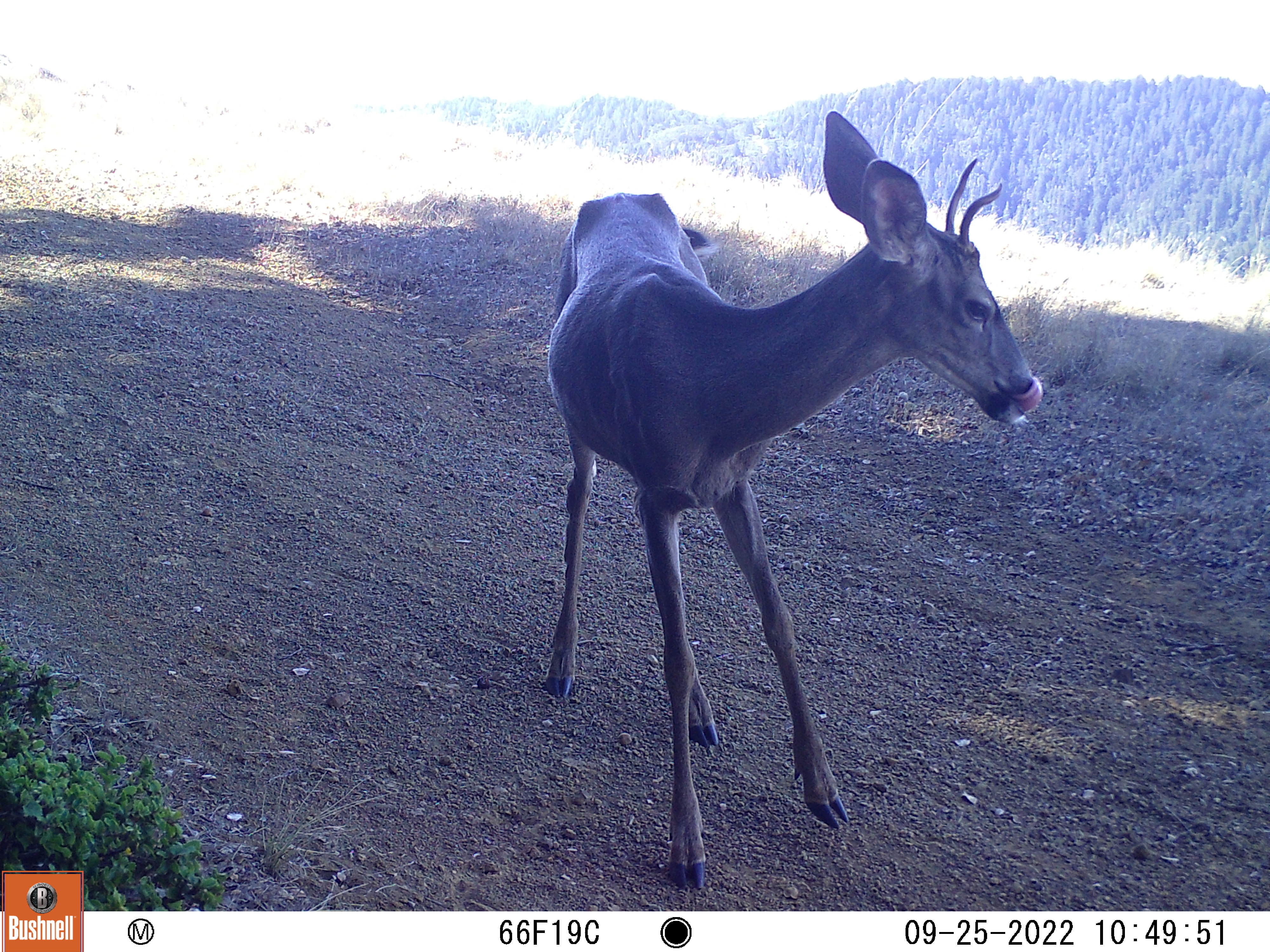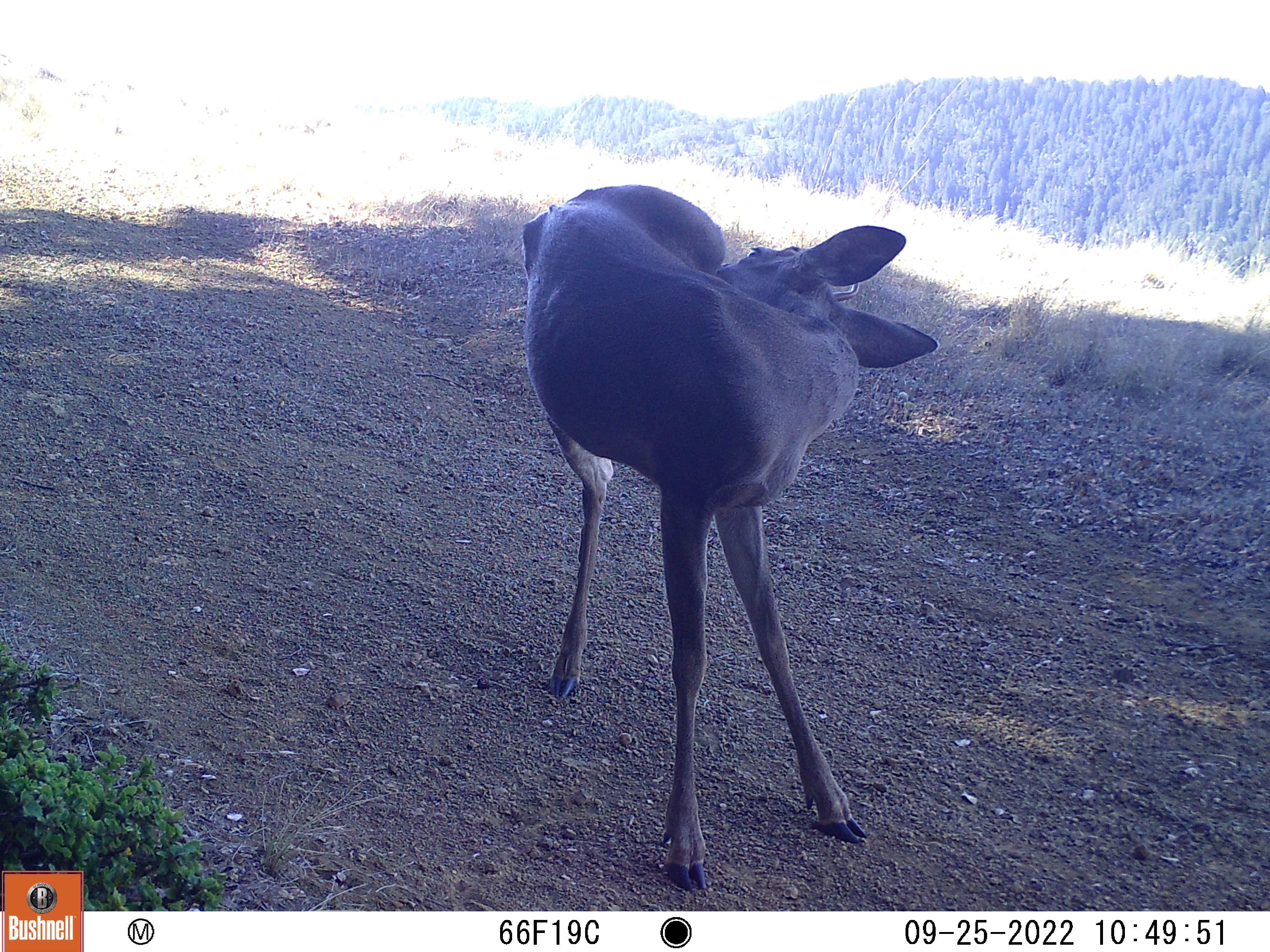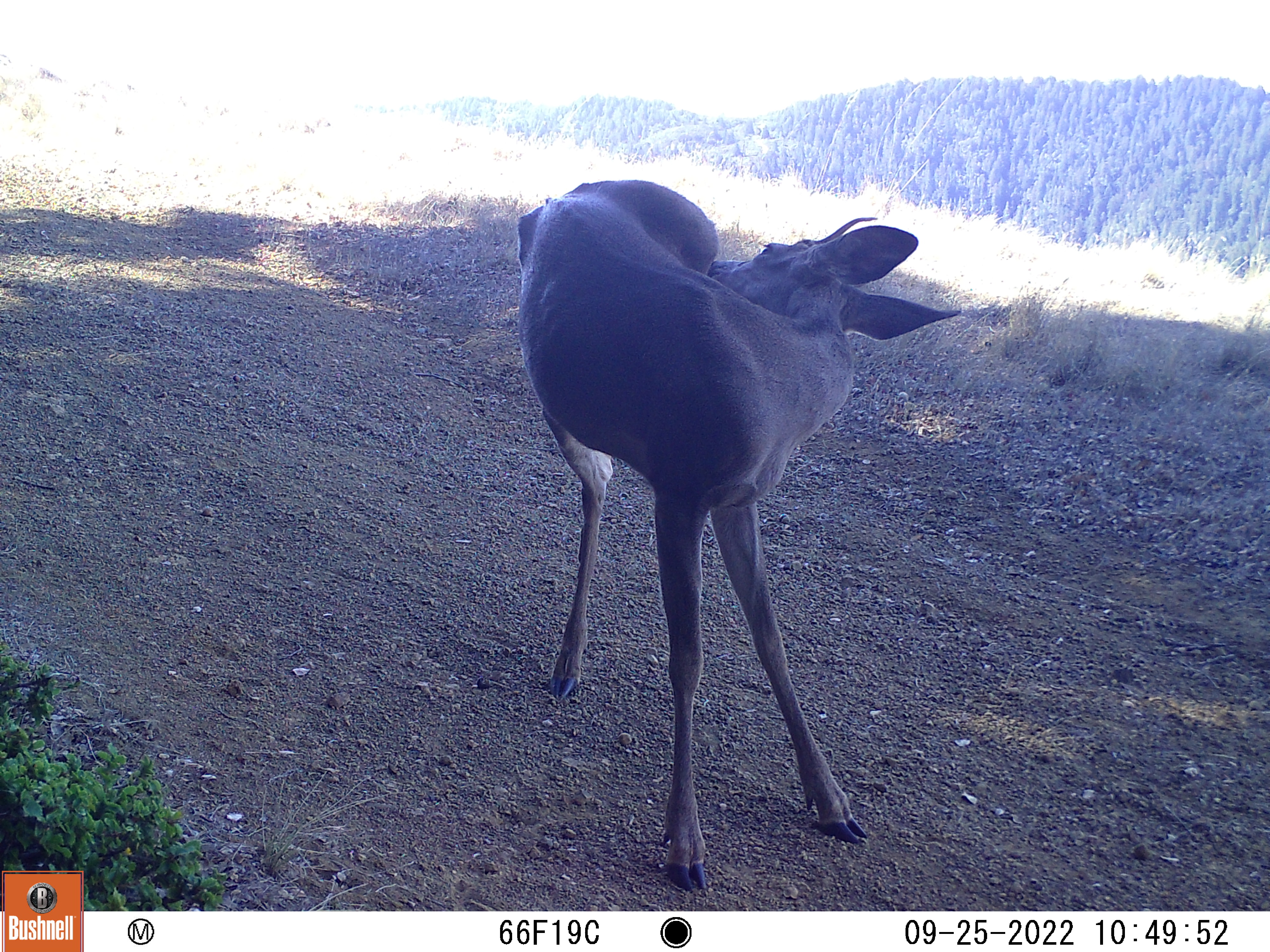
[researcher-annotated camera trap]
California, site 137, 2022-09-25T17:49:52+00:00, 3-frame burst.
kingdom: Animalia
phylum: Chordata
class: Mammalia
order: Artiodactyla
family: Cervidae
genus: Odocoileus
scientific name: Odocoileus hemionus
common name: mule deer